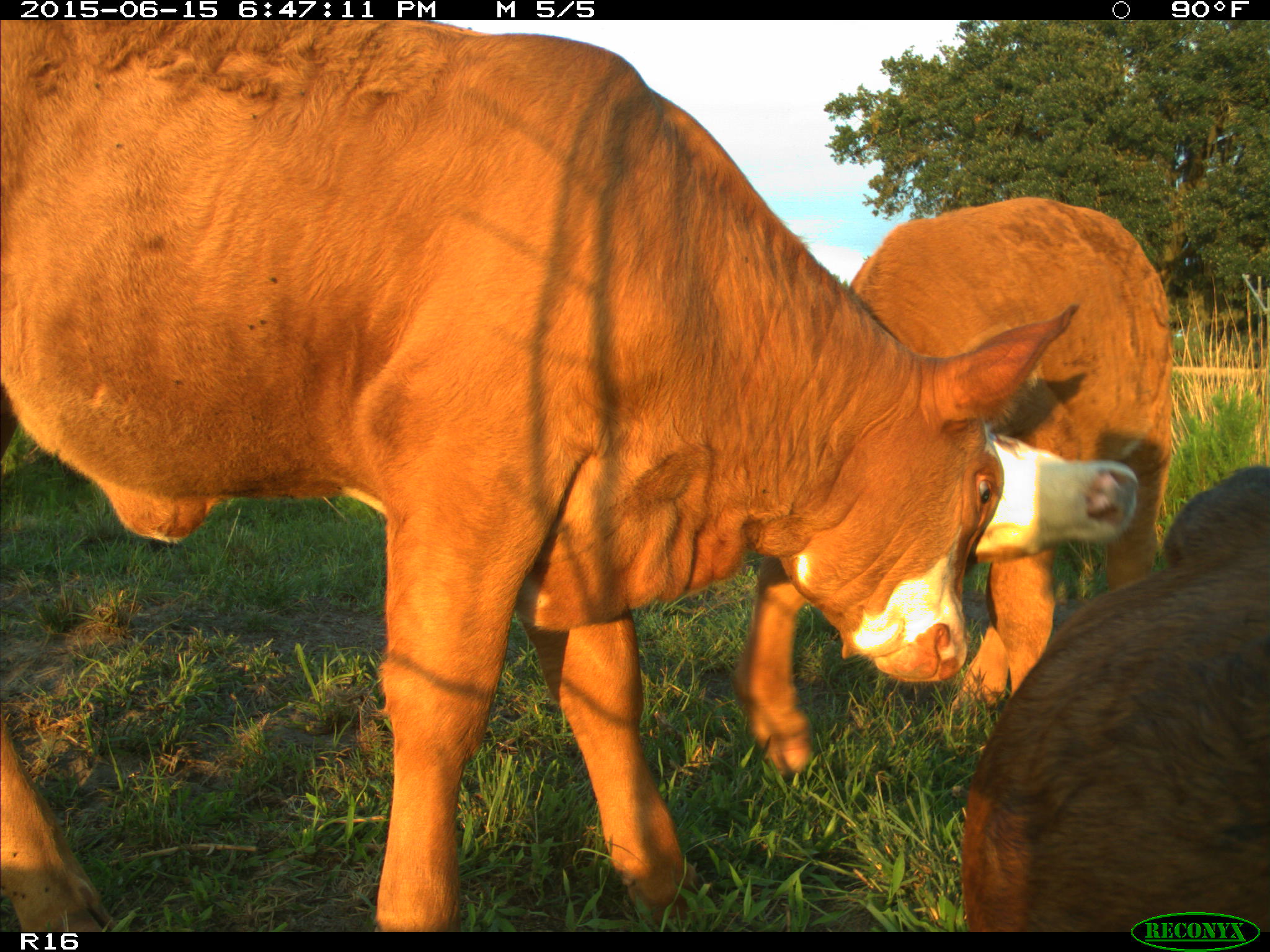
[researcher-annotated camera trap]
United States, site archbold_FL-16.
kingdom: Animalia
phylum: Chordata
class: Mammalia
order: Artiodactyla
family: Bovidae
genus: Bos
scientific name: Bos taurus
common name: domestic cow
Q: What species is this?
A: Bos taurus (domestic cow).